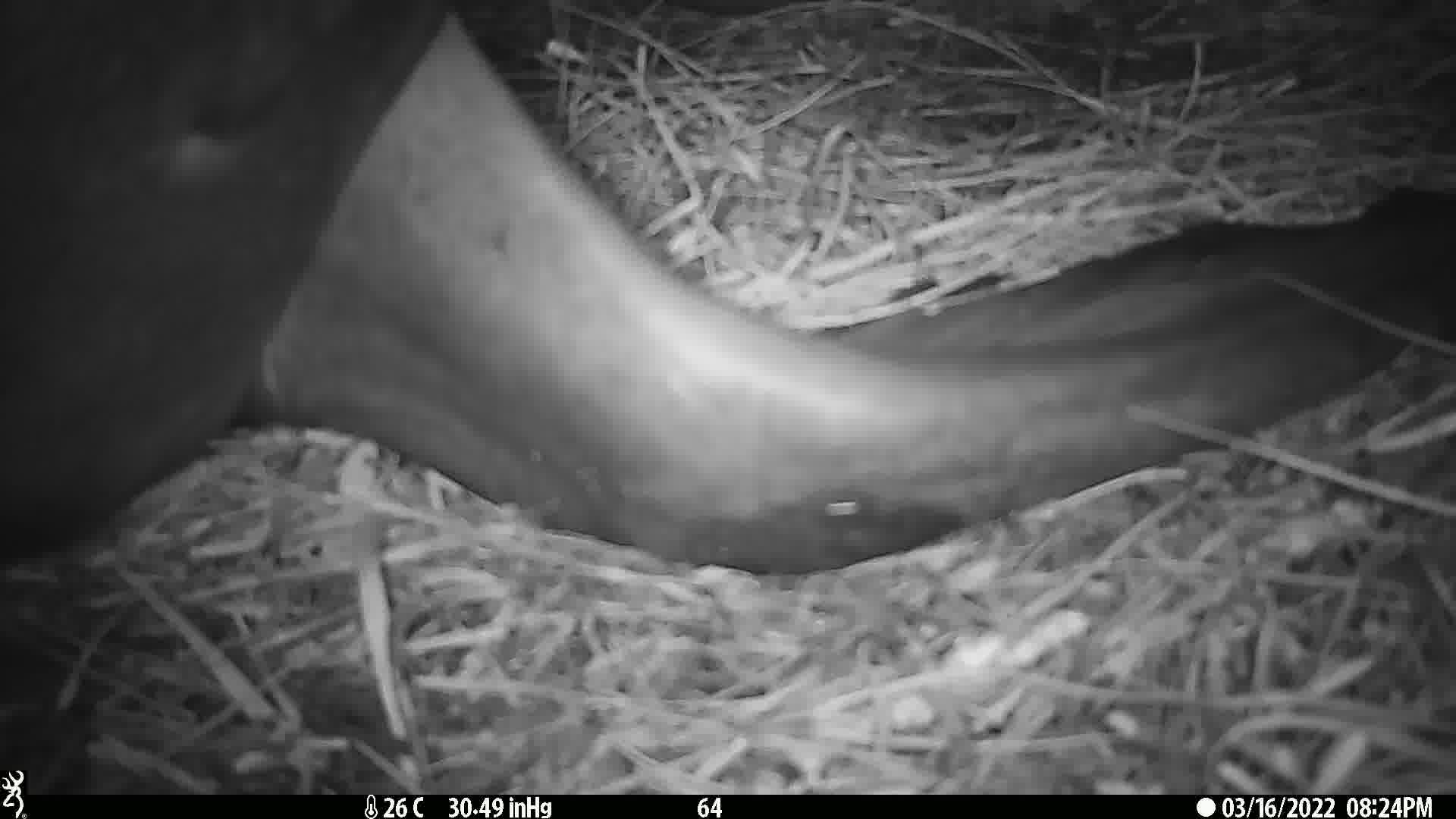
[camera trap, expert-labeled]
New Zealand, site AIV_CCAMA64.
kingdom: Animalia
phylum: Chordata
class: Mammalia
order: Carnivora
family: Otariidae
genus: Phocarctos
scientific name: Phocarctos hookeri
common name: new zealand sea lion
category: sealion